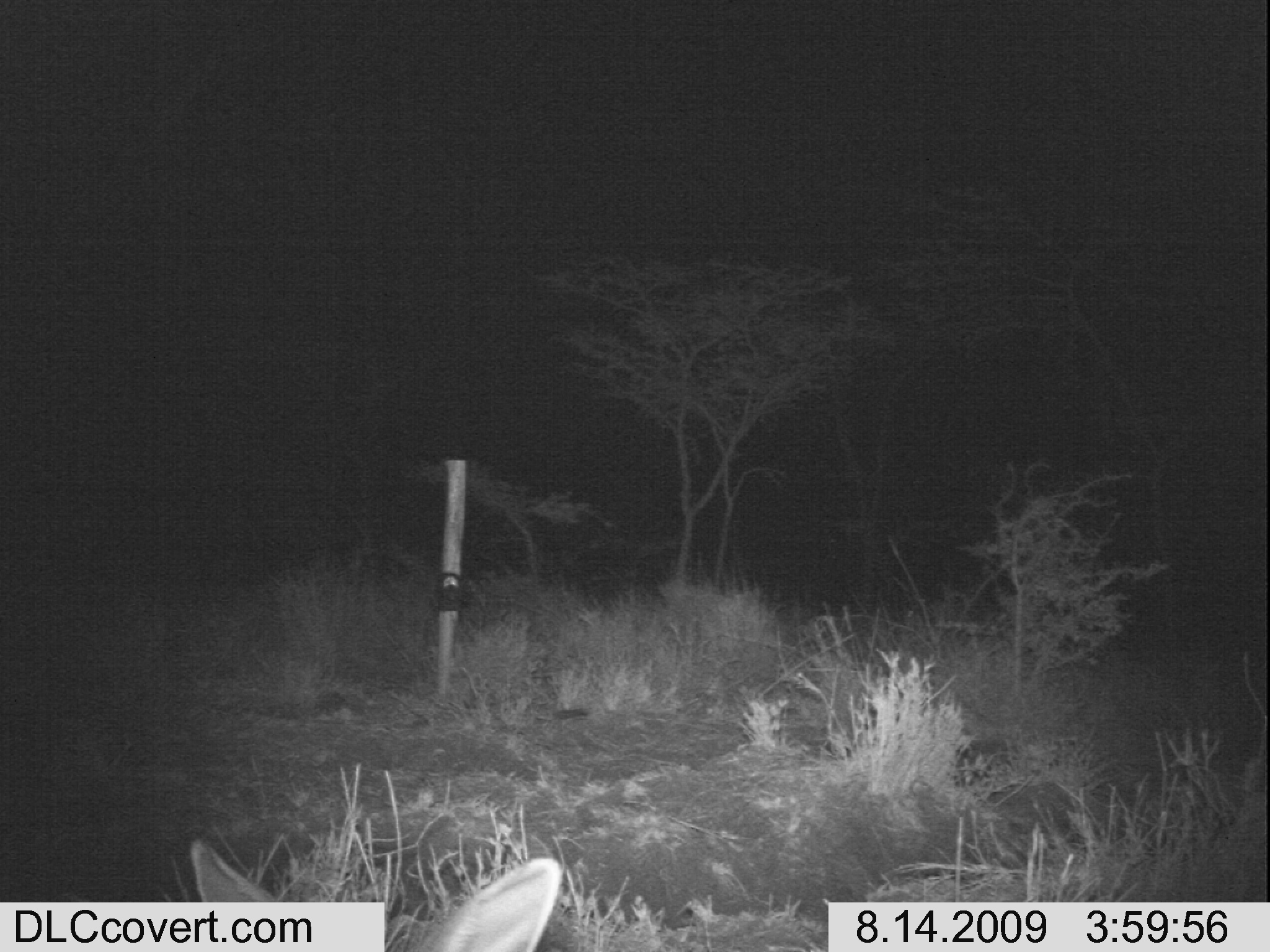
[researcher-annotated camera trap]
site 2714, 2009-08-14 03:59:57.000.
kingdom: Animalia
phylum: Chordata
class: Mammalia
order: Carnivora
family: Canidae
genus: Lupulella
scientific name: Lupulella mesomelas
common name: black-backed jackal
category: canis mesomelas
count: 1